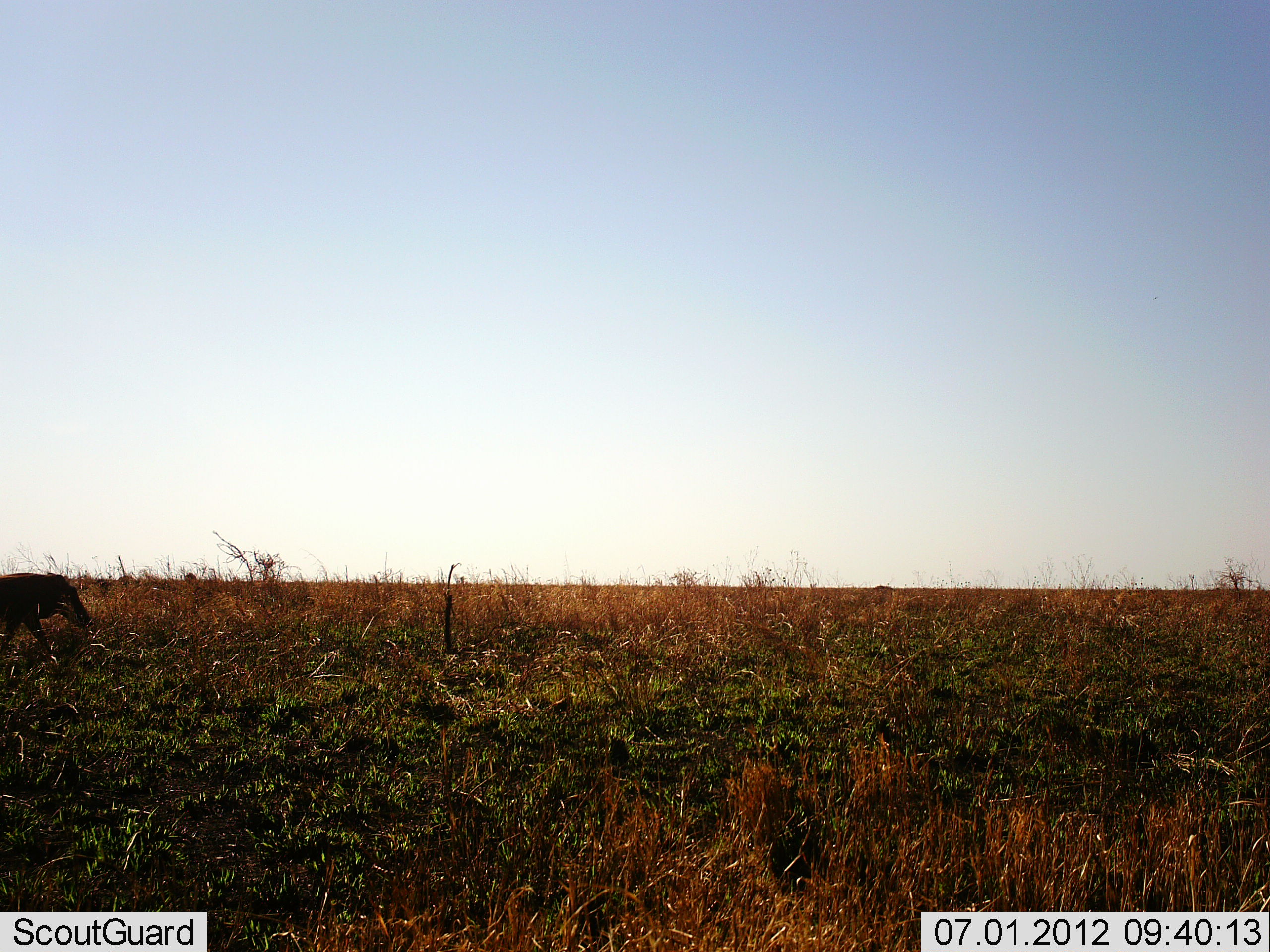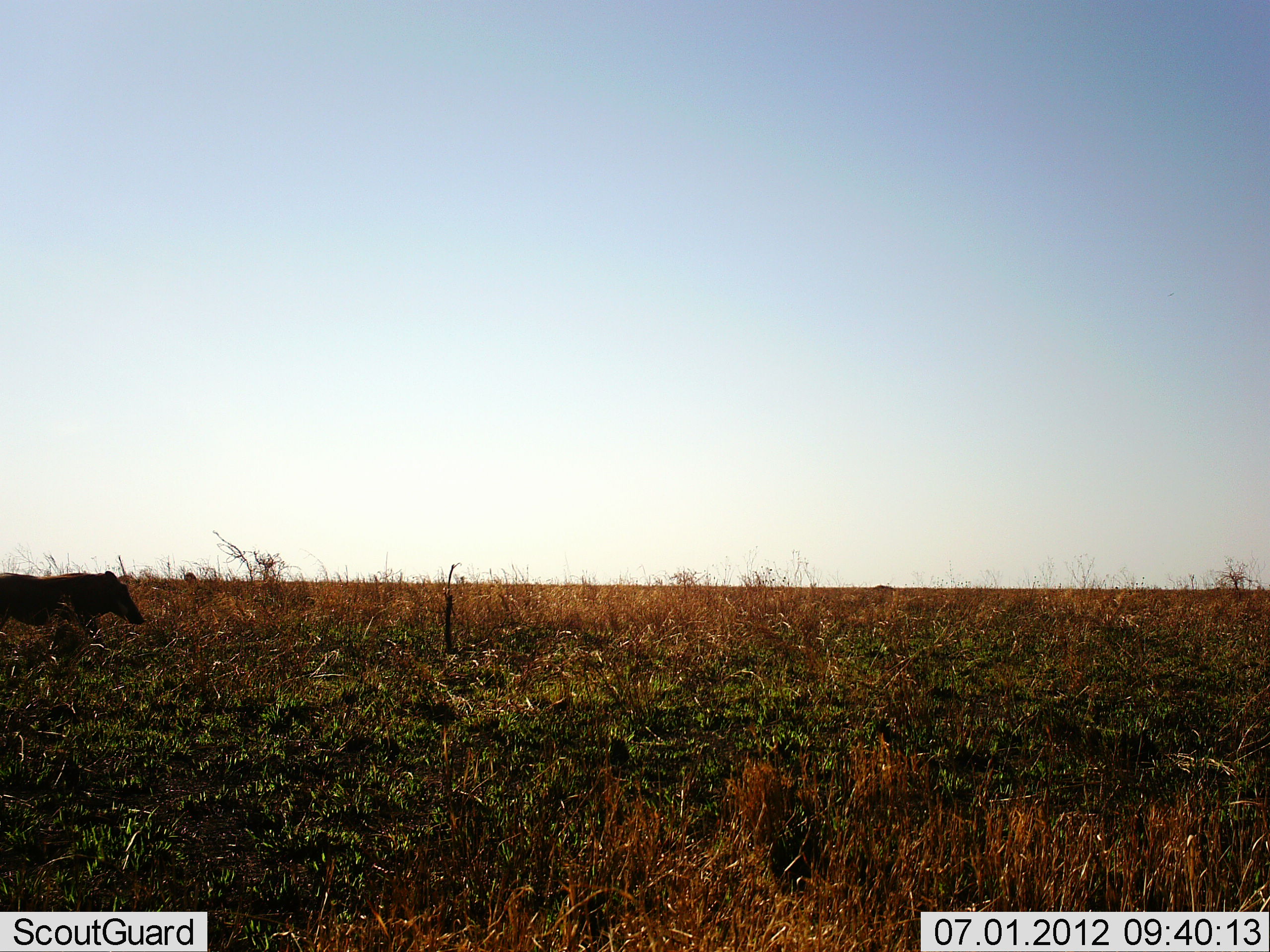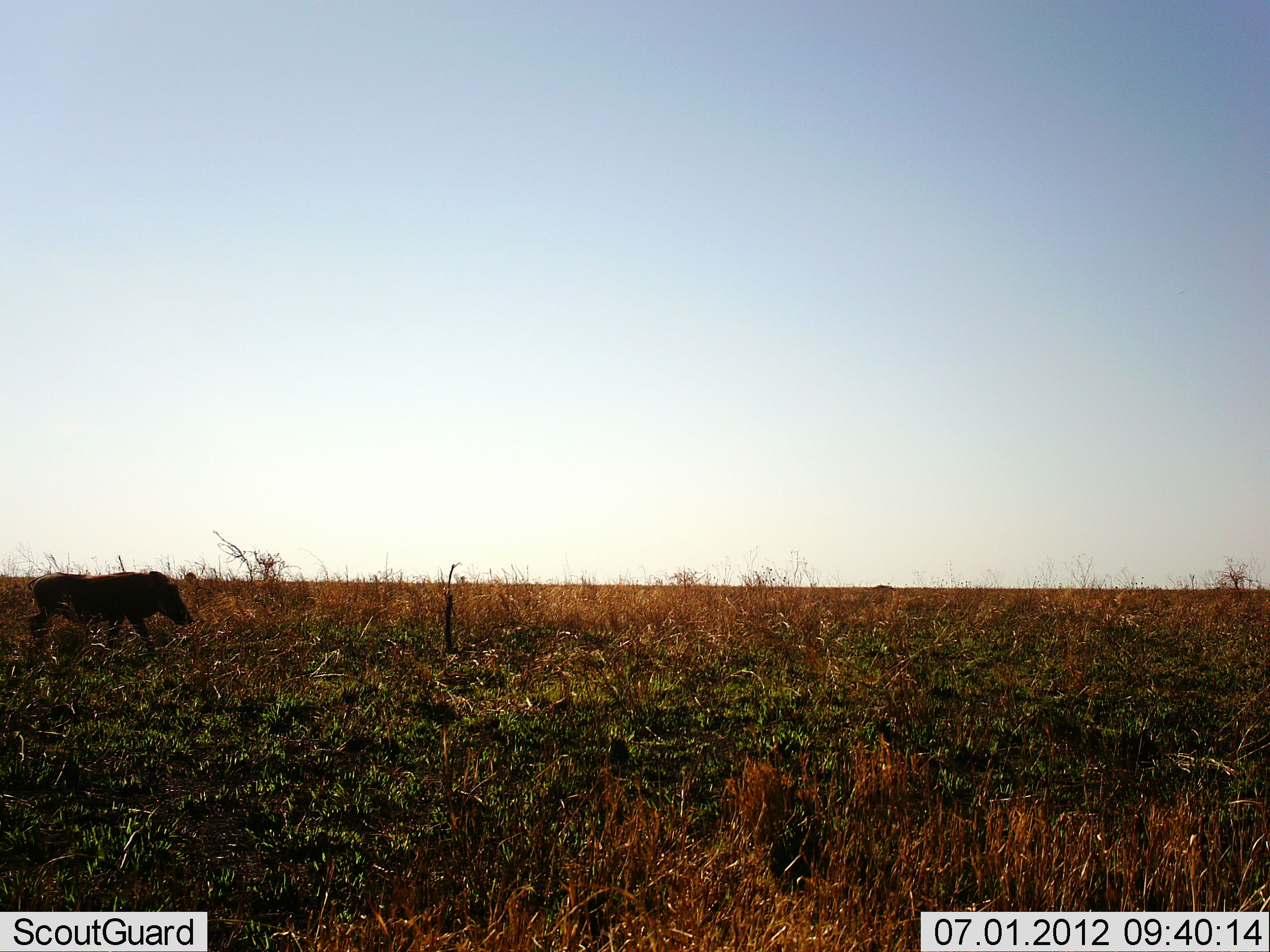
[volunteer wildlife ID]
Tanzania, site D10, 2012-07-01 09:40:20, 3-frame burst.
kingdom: Animalia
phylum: Chordata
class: Mammalia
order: Artiodactyla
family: Suidae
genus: Phacochoerus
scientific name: Phacochoerus africanus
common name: warthog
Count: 1.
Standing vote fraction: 10%.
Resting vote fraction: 0%.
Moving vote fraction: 90%.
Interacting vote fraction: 0%.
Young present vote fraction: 0%.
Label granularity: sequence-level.